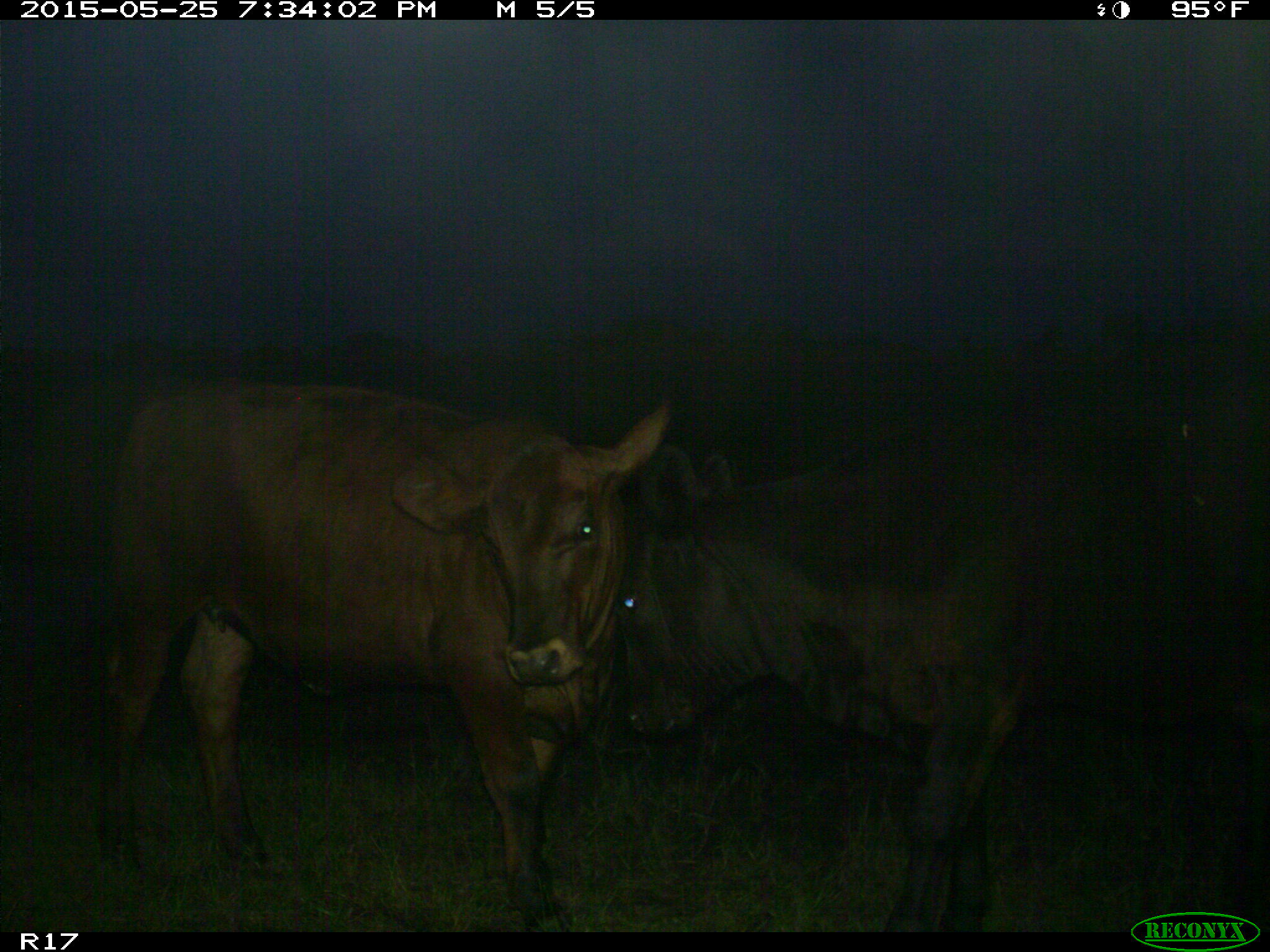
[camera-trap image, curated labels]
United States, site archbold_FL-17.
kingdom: Animalia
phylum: Chordata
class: Mammalia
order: Artiodactyla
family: Bovidae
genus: Bos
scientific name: Bos taurus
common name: domestic cow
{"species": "Bos taurus (domestic cow)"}